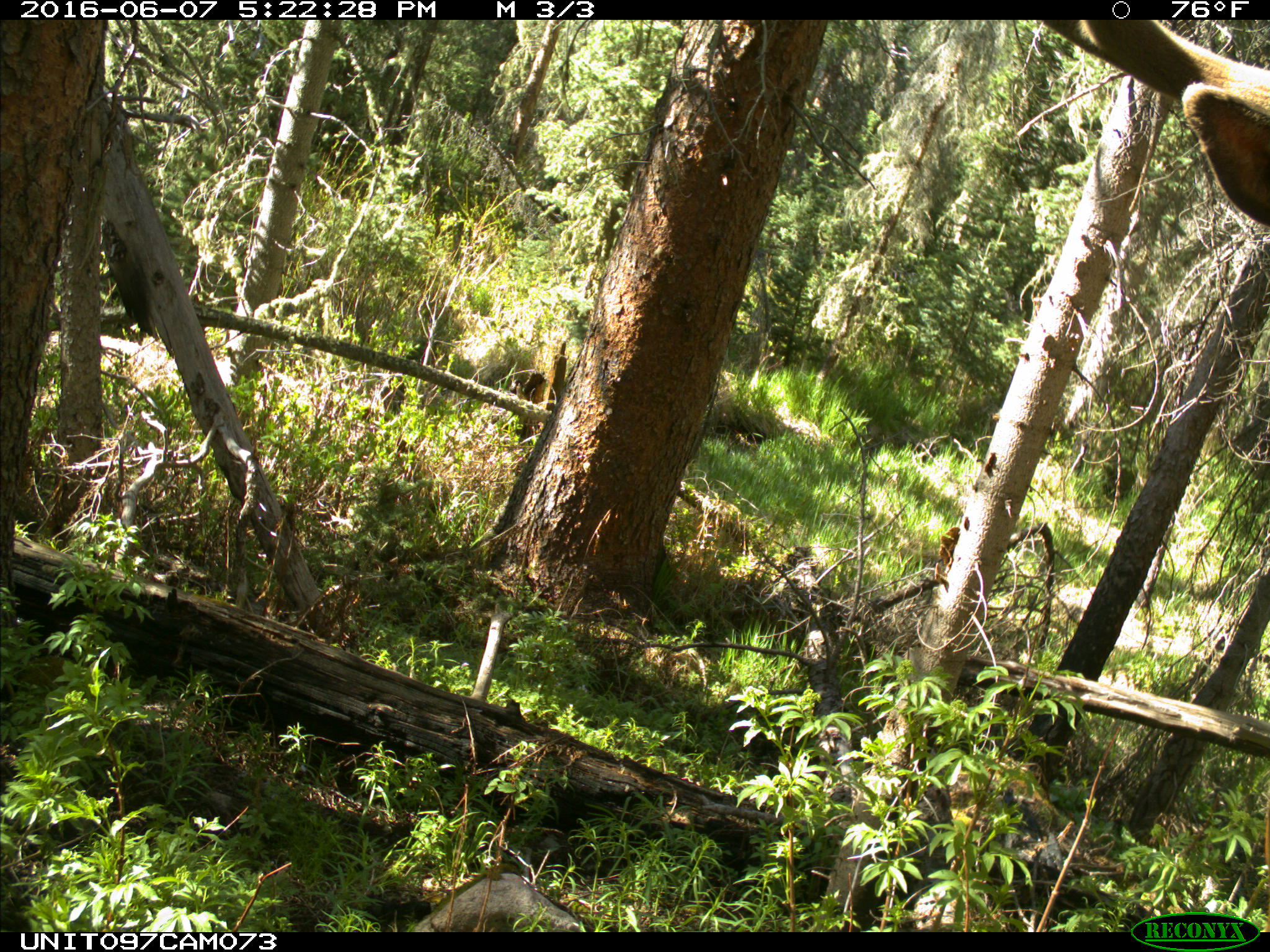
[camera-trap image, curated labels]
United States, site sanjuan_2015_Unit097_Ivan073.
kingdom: Animalia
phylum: Chordata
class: Mammalia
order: Artiodactyla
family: Cervidae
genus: Cervus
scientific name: Cervus elaphus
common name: red deer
Cervus elaphus (red deer).